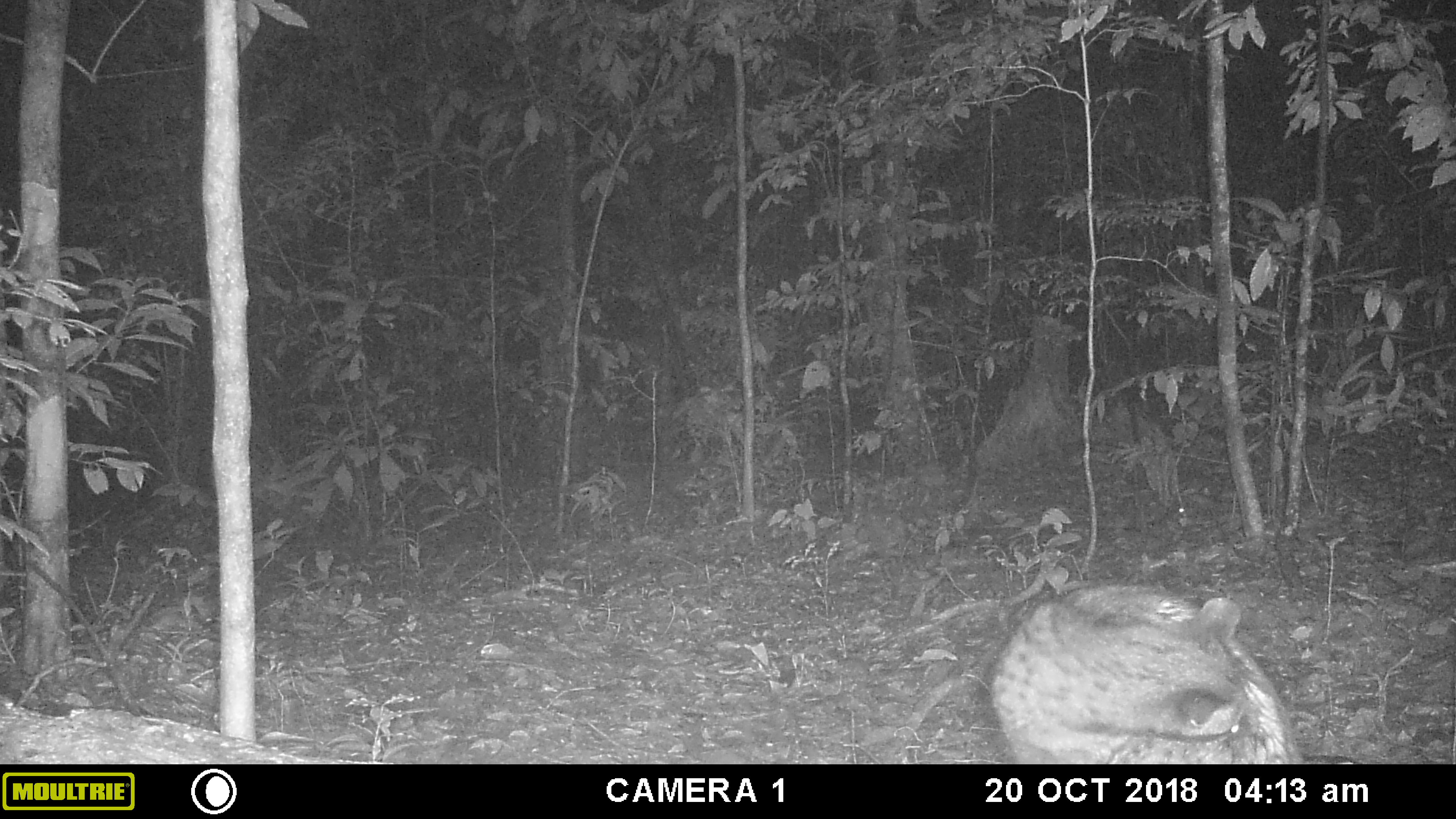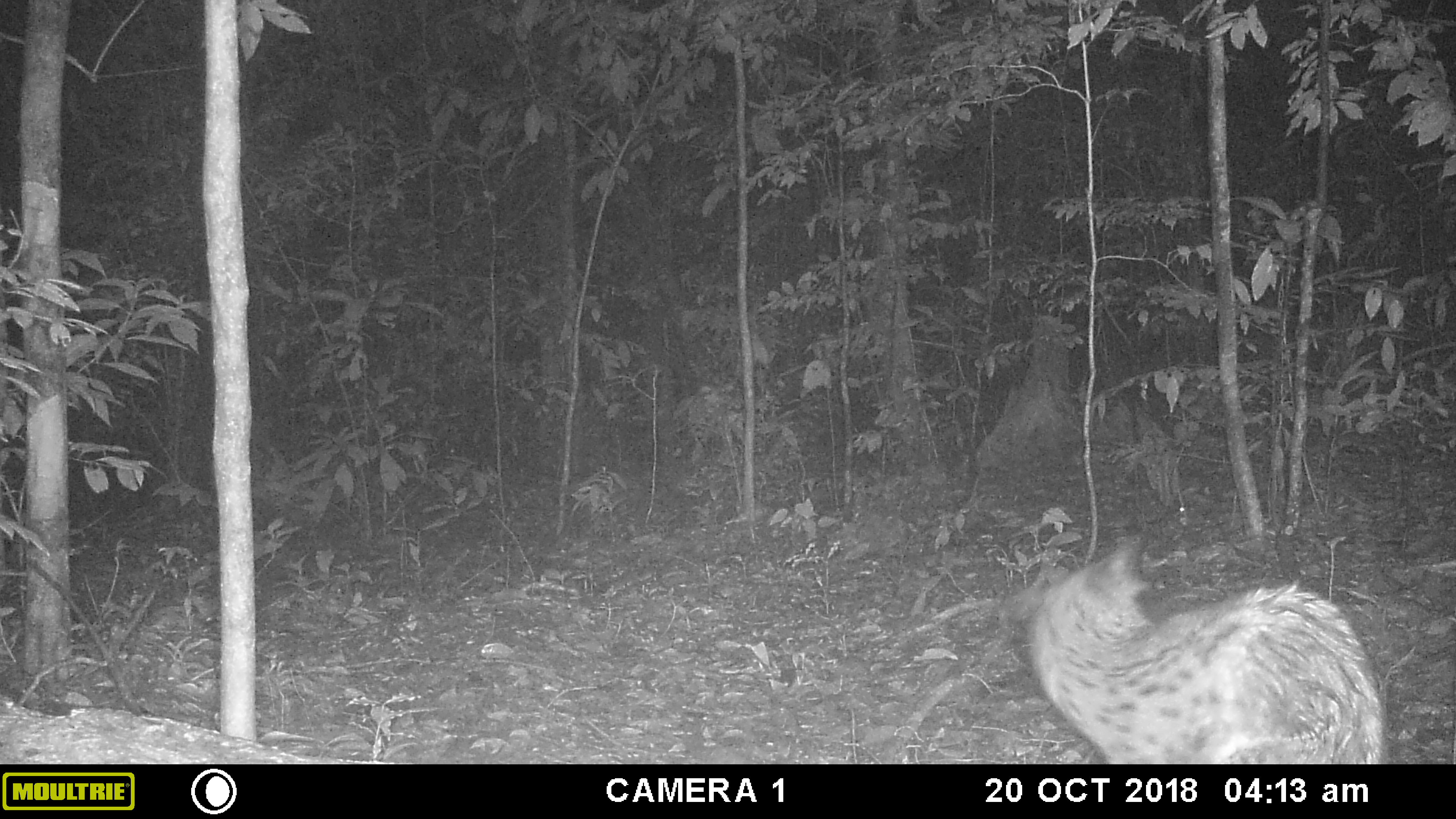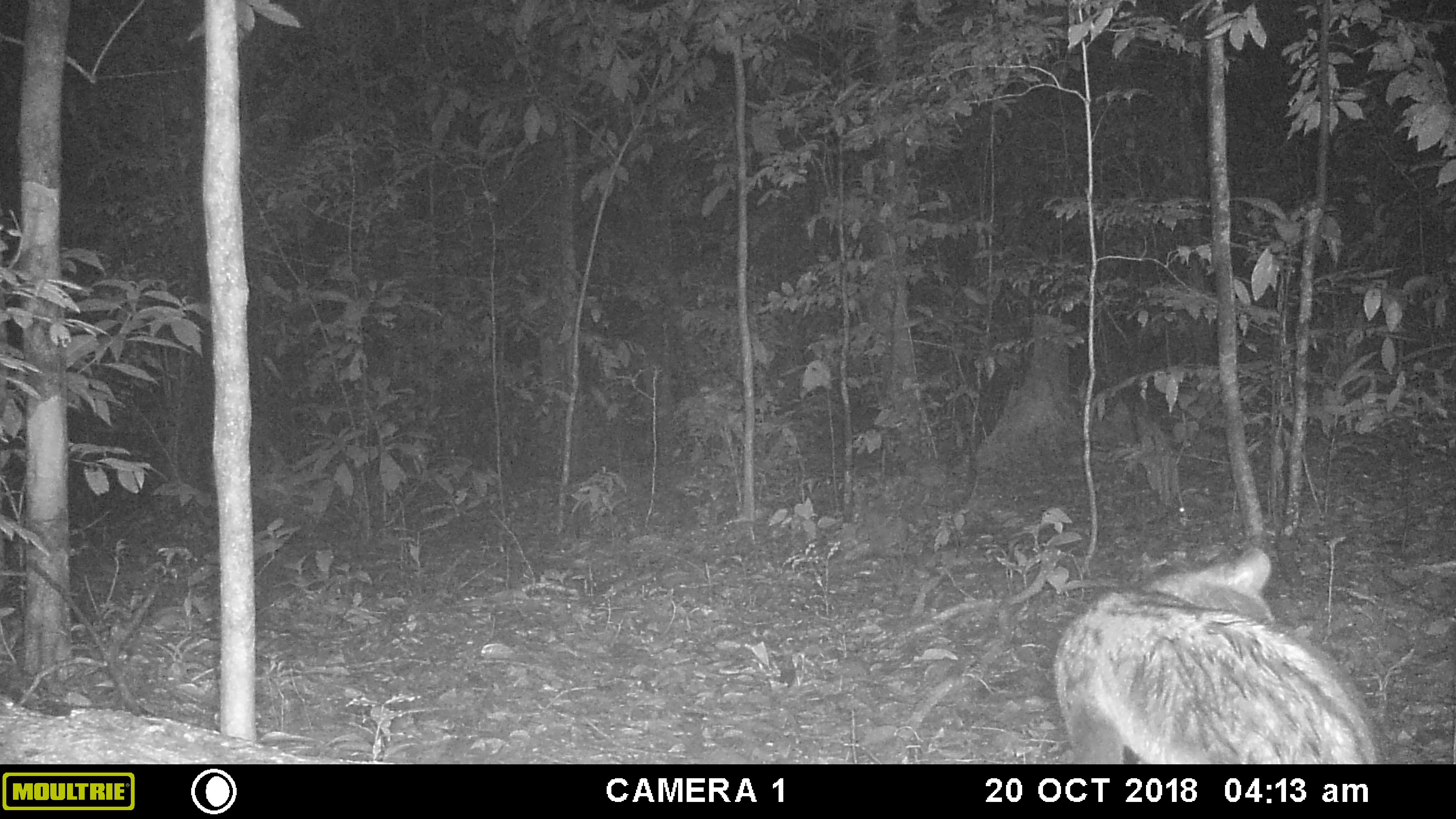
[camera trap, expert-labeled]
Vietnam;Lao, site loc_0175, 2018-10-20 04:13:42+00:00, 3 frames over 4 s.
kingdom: Animalia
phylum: Chordata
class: Mammalia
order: Carnivora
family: Viverridae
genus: Paradoxurus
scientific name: Paradoxurus hermaphroditus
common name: common palm civet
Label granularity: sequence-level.